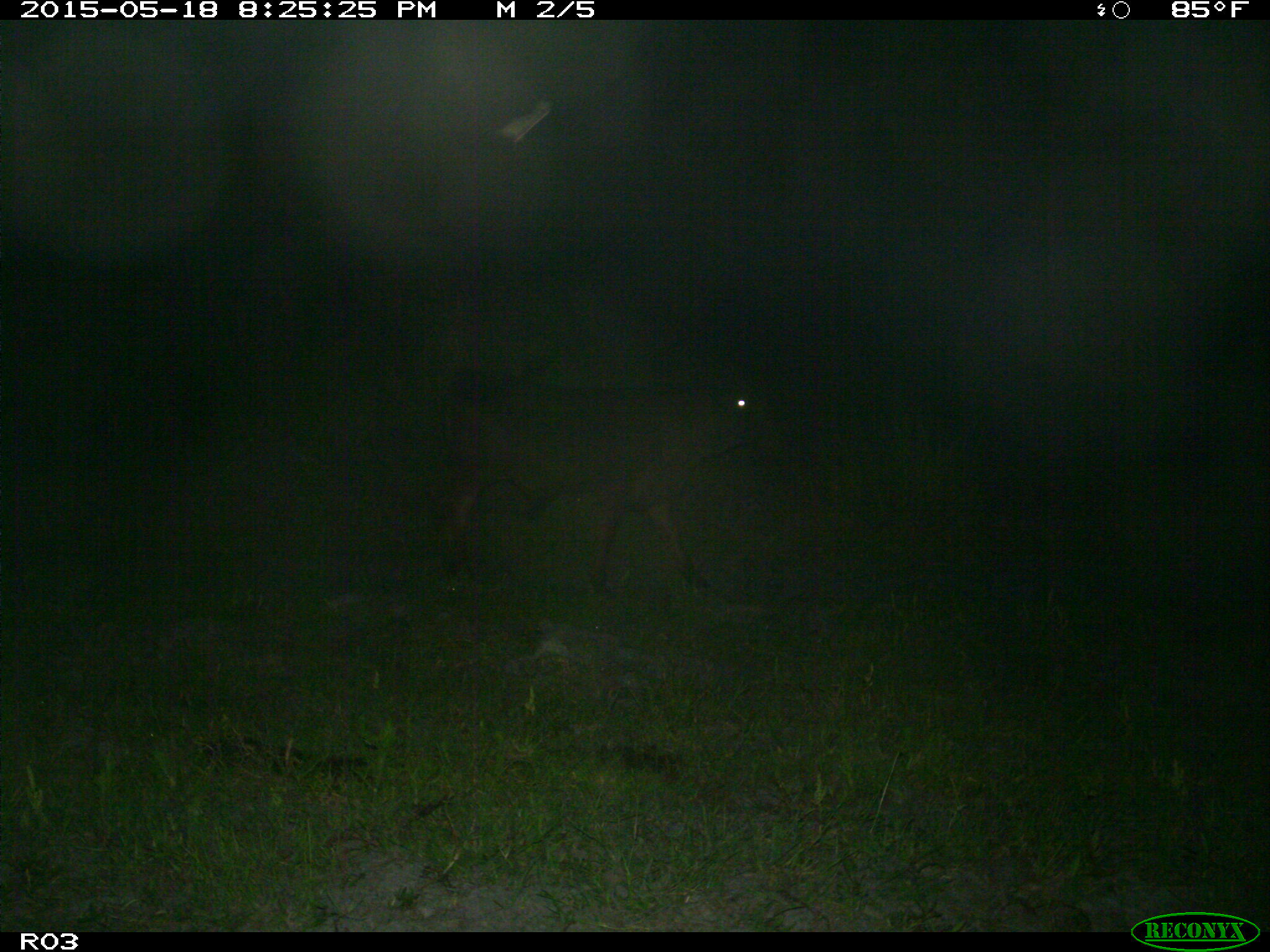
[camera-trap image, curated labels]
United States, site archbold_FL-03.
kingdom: Animalia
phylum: Chordata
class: Mammalia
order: Artiodactyla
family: Bovidae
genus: Bos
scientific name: Bos taurus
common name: domestic cow